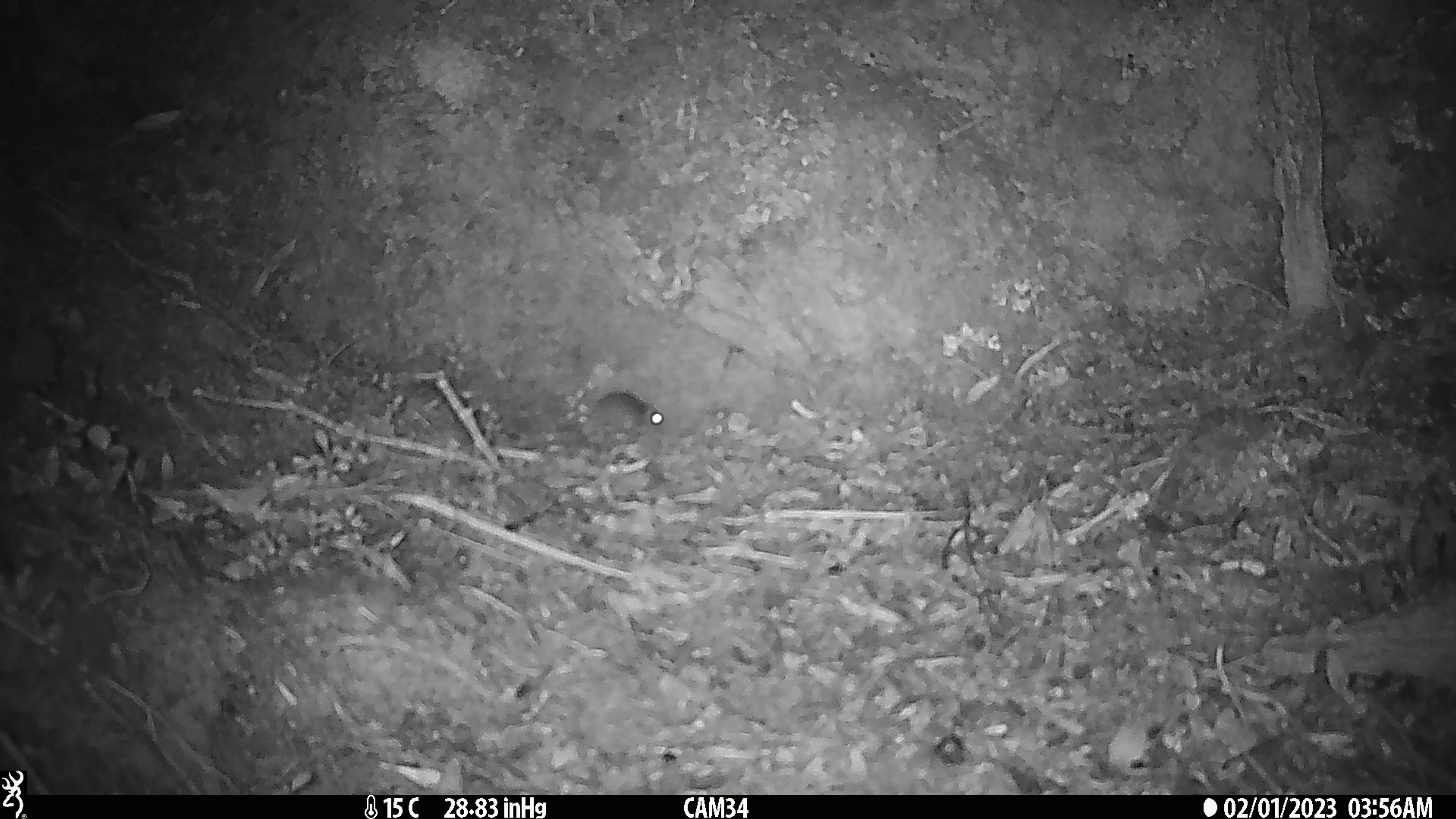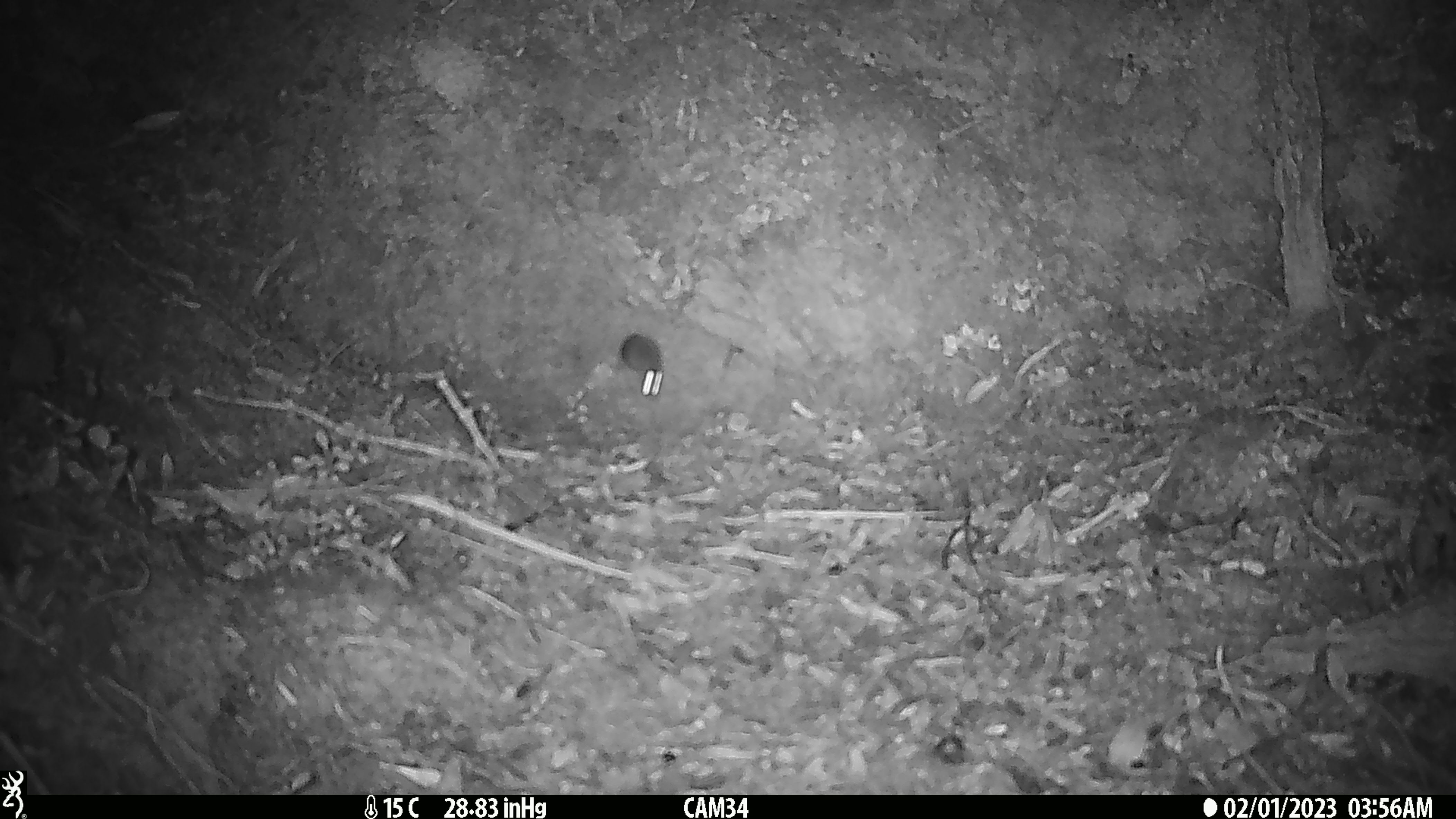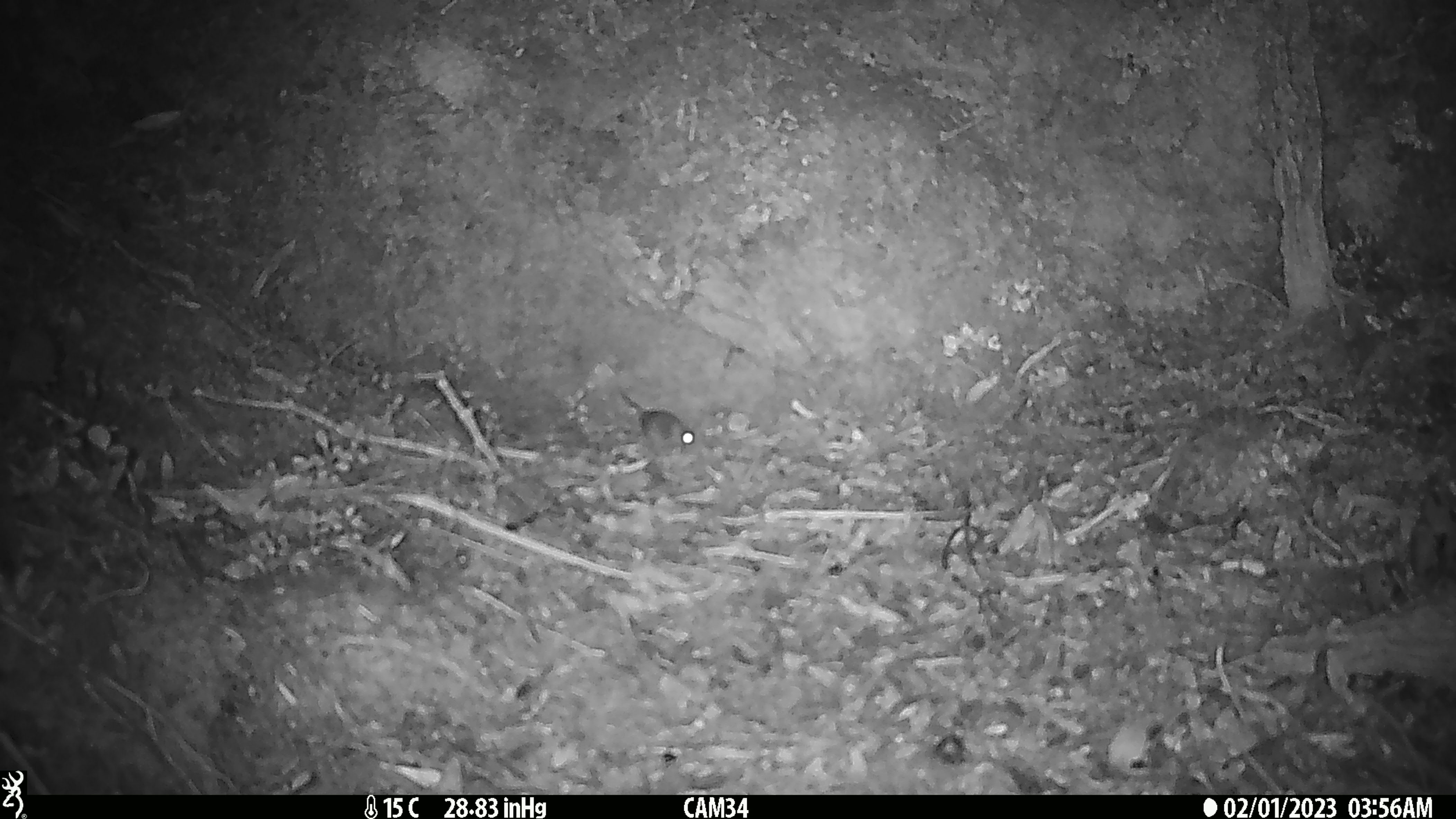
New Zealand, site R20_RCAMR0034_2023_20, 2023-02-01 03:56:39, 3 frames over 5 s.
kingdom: Animalia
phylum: Chordata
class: Mammalia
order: Rodentia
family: Muridae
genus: Mus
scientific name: Mus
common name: mouse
Mouse (Mus).